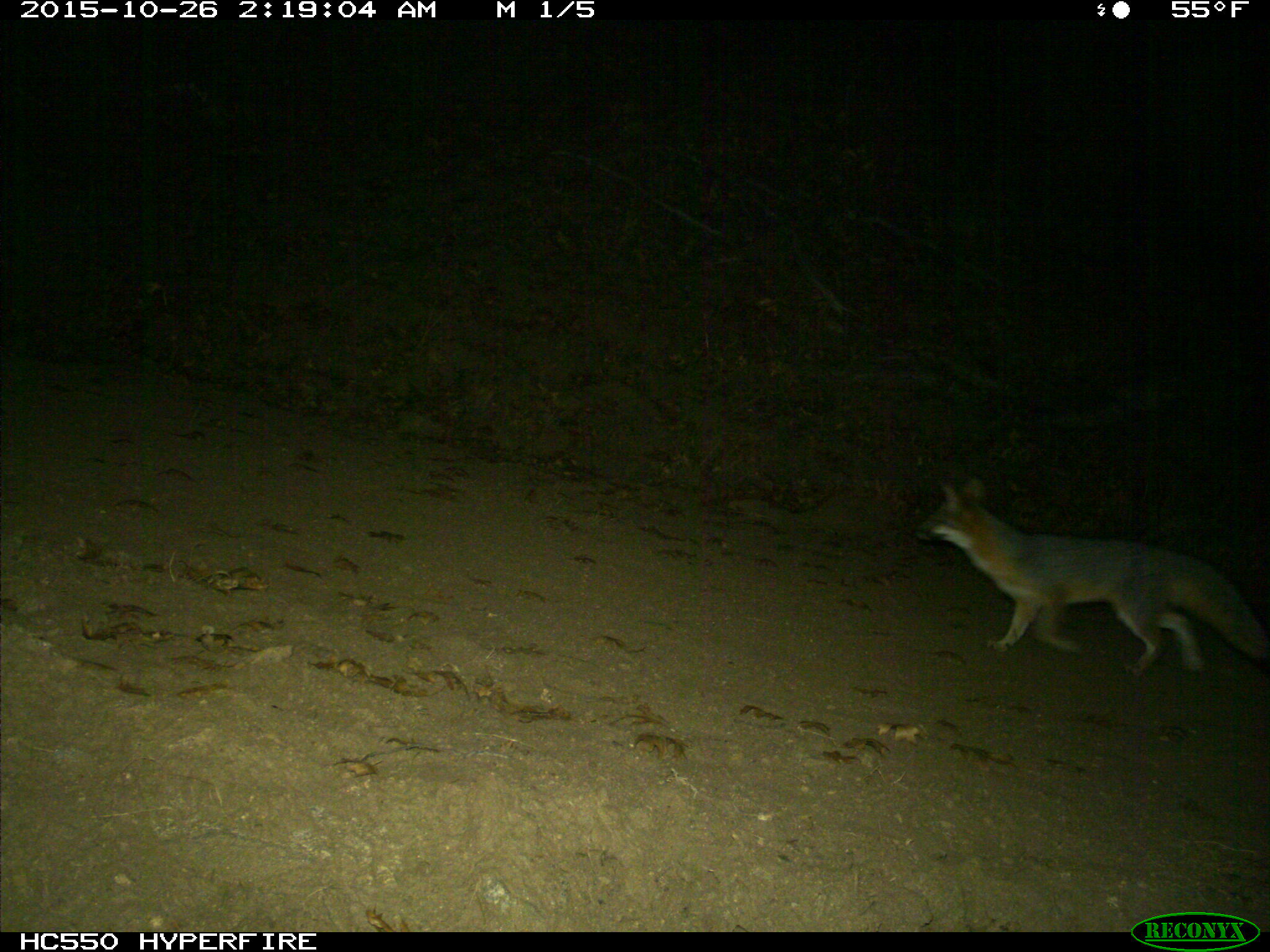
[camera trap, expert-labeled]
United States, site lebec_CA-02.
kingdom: Animalia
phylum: Chordata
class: Mammalia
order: Carnivora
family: Canidae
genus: Urocyon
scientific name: Urocyon cinereoargenteus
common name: gray fox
Urocyon cinereoargenteus (gray fox).